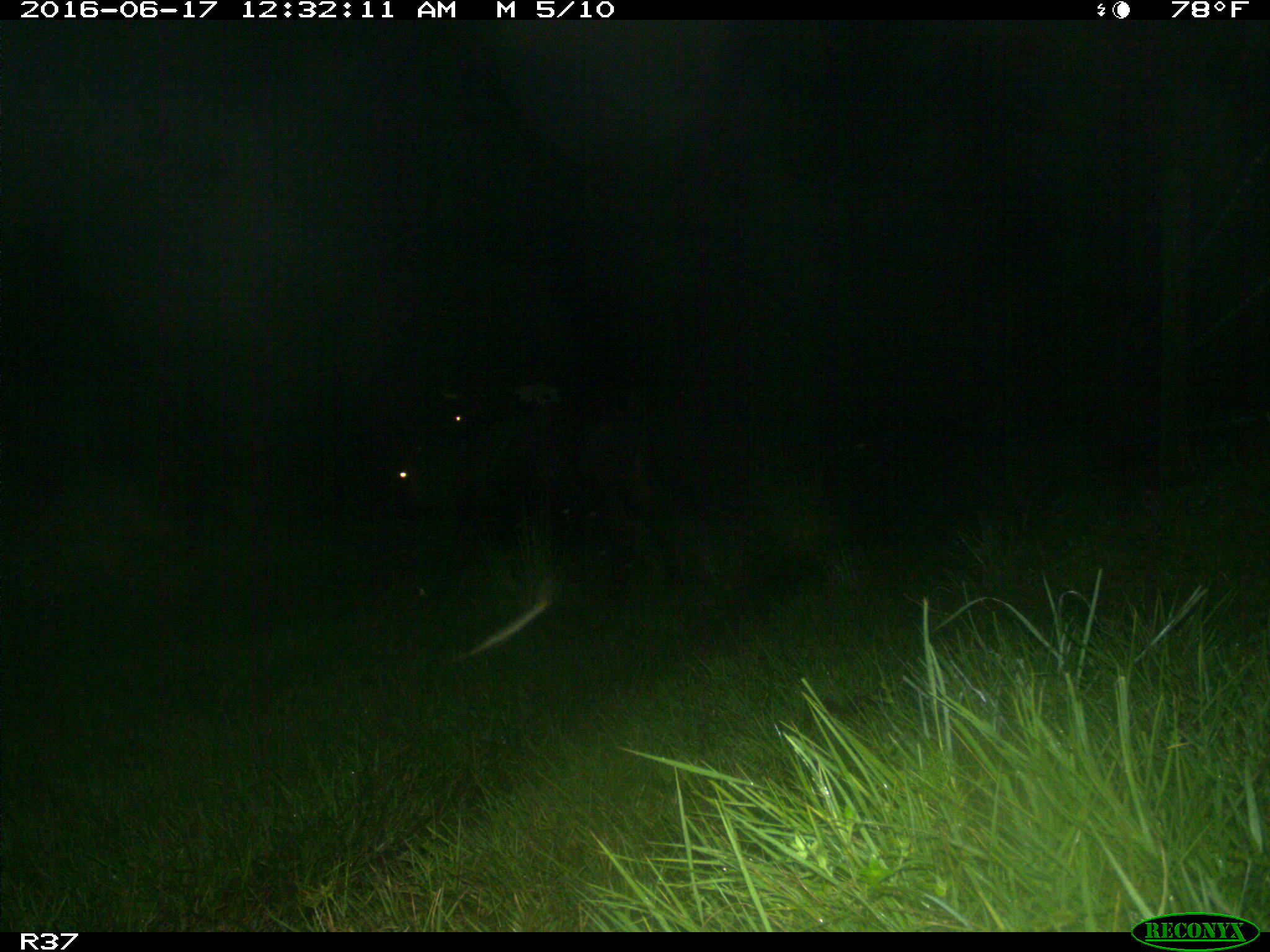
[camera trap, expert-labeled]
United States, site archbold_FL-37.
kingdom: Animalia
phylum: Chordata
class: Mammalia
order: Artiodactyla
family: Bovidae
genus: Bos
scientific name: Bos taurus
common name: domestic cow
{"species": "Bos taurus (domestic cow)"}